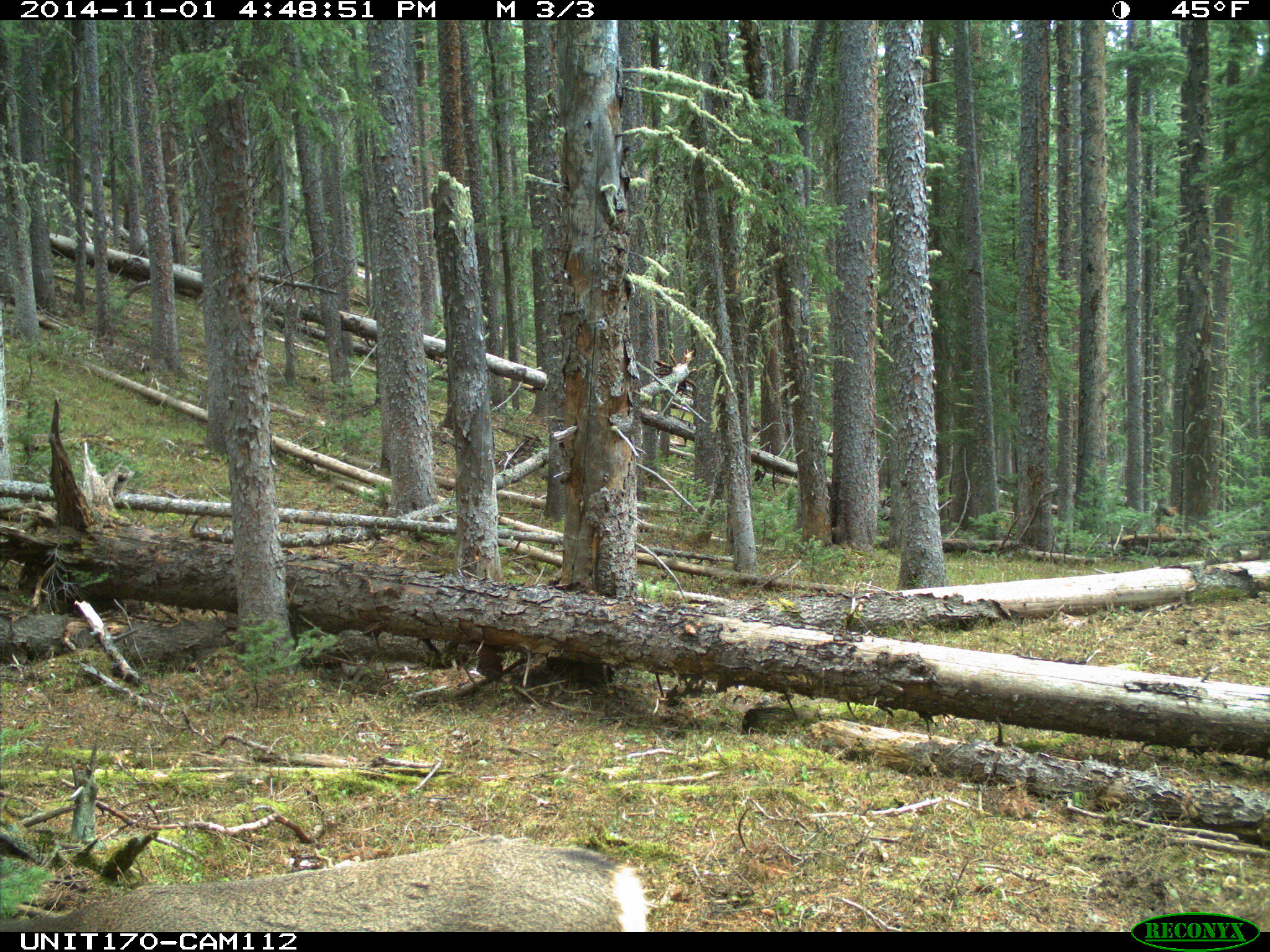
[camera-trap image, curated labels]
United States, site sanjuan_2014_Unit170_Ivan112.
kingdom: Animalia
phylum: Chordata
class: Mammalia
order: Artiodactyla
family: Cervidae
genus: Odocoileus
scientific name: Odocoileus hemionus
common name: mule deer